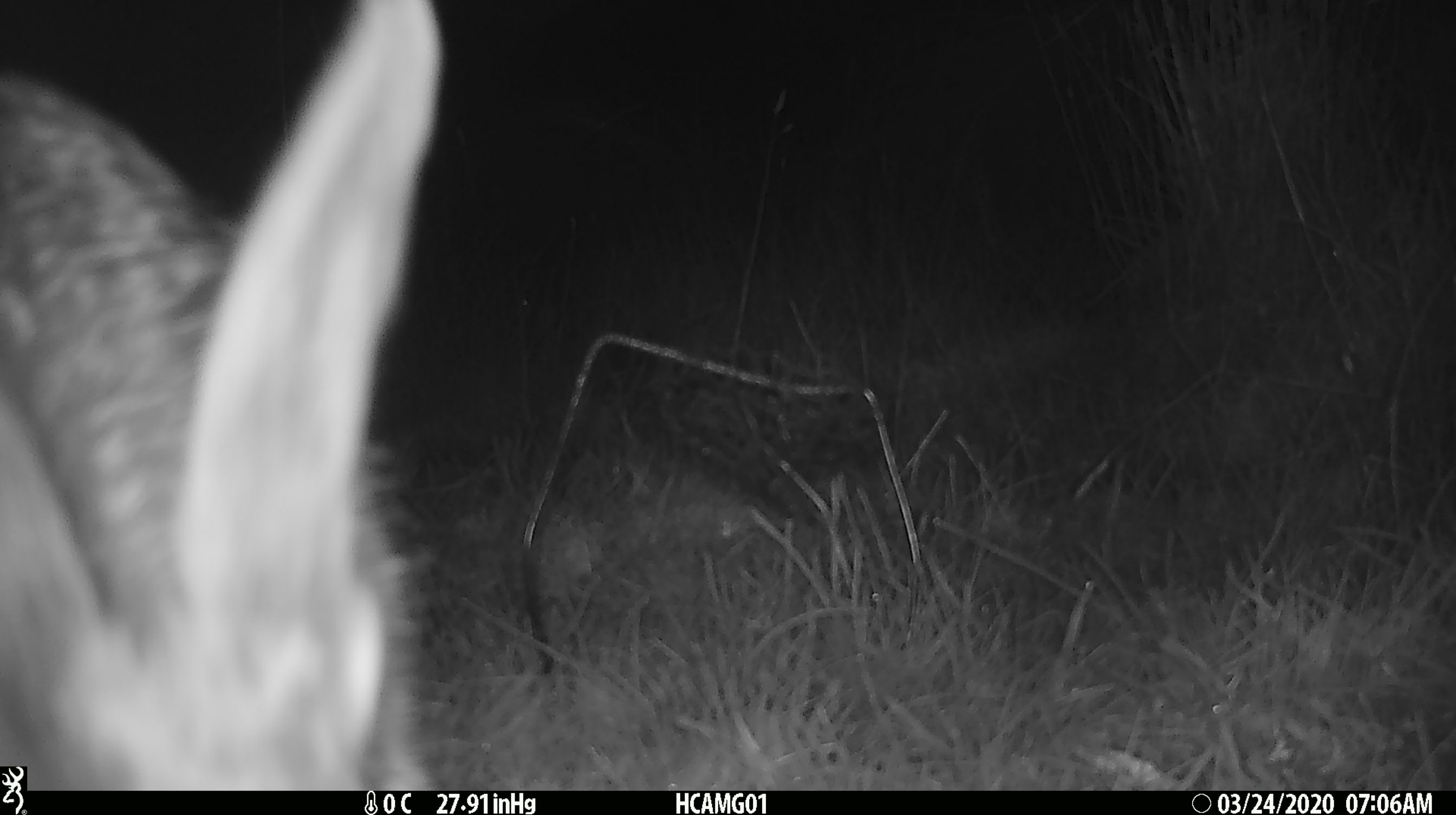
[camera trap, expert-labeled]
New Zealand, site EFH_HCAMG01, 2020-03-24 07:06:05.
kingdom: Animalia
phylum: Chordata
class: Mammalia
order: Lagomorpha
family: Leporidae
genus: Lepus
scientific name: Lepus europaeus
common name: brown hare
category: hare